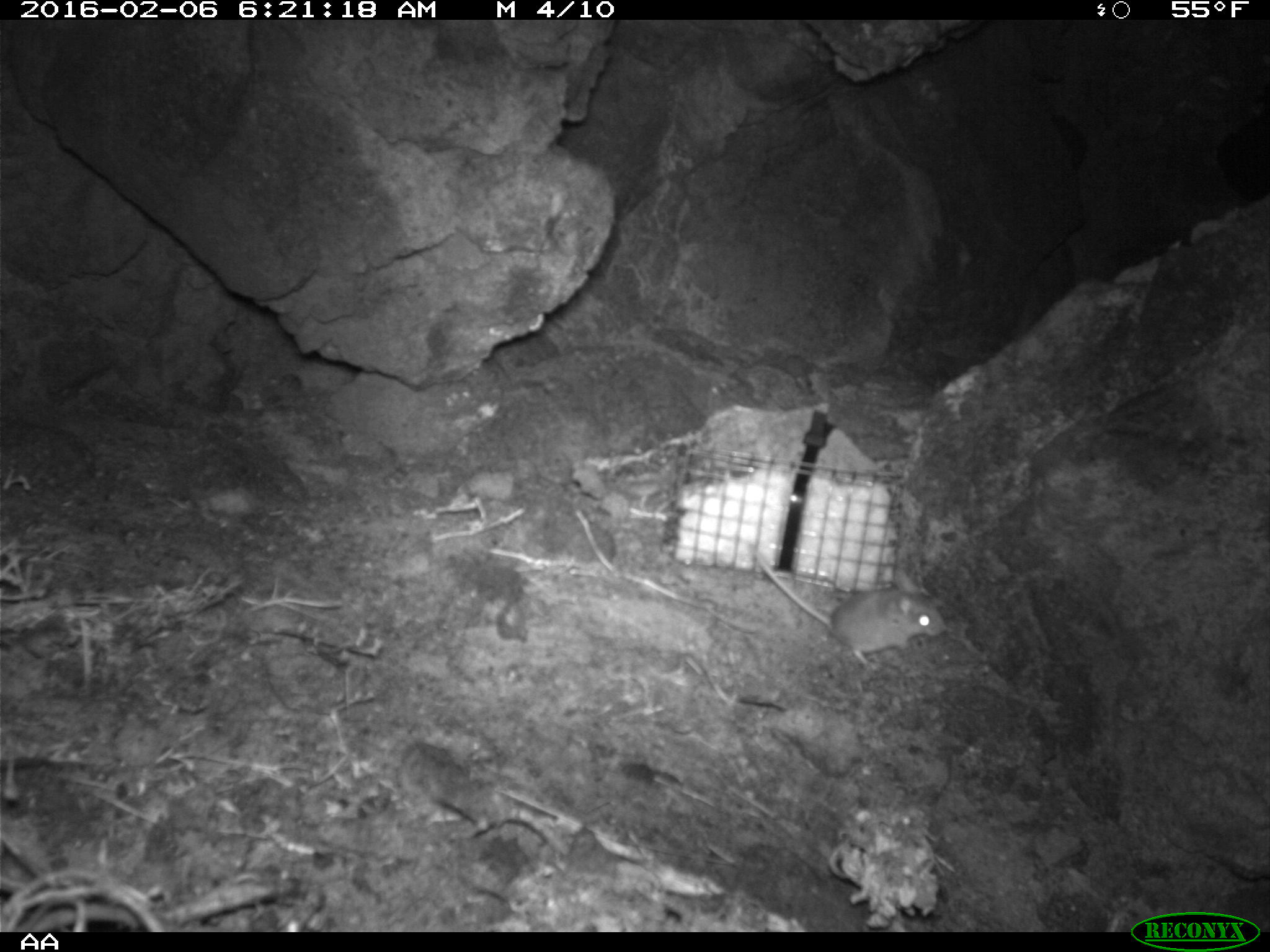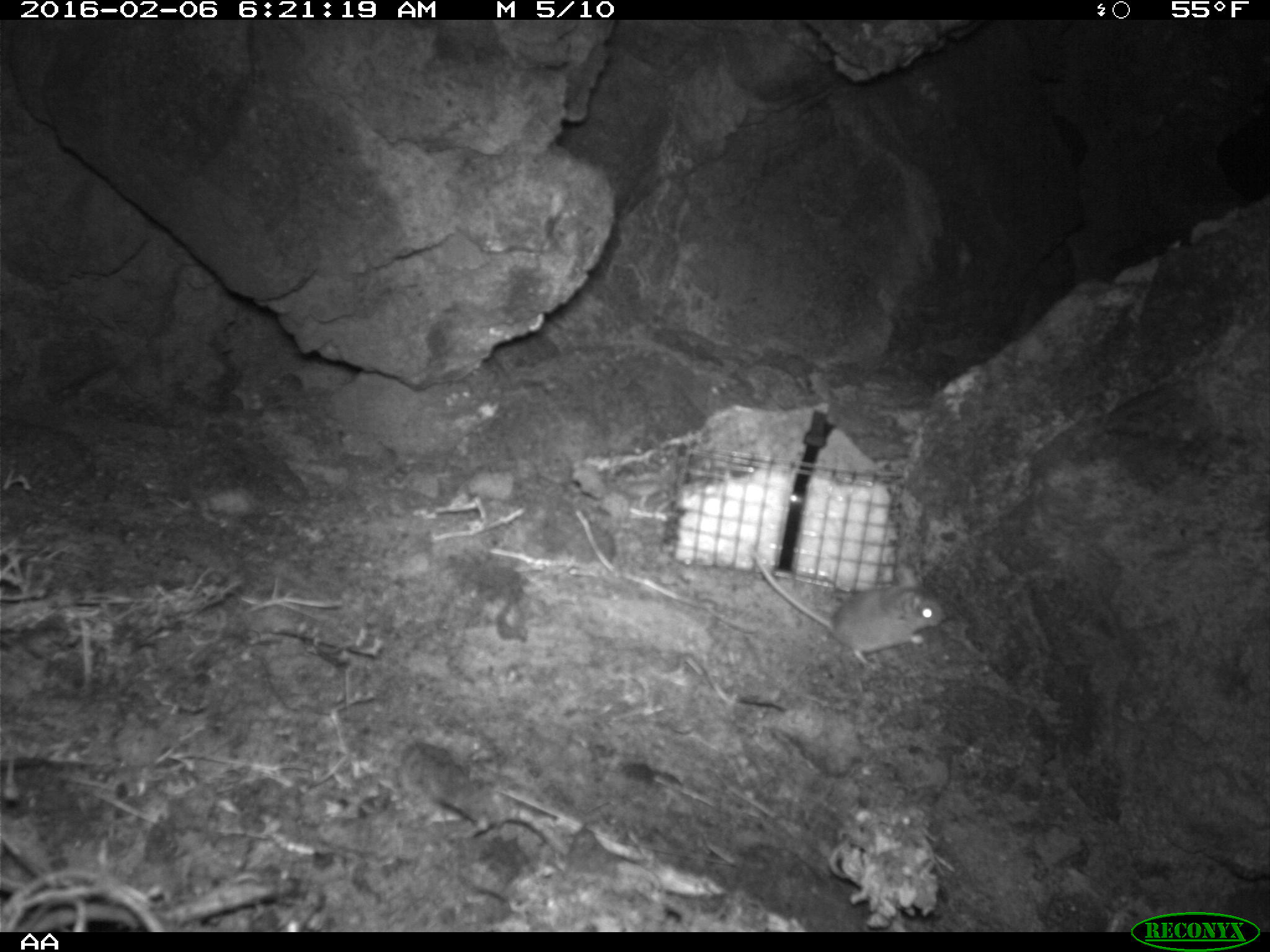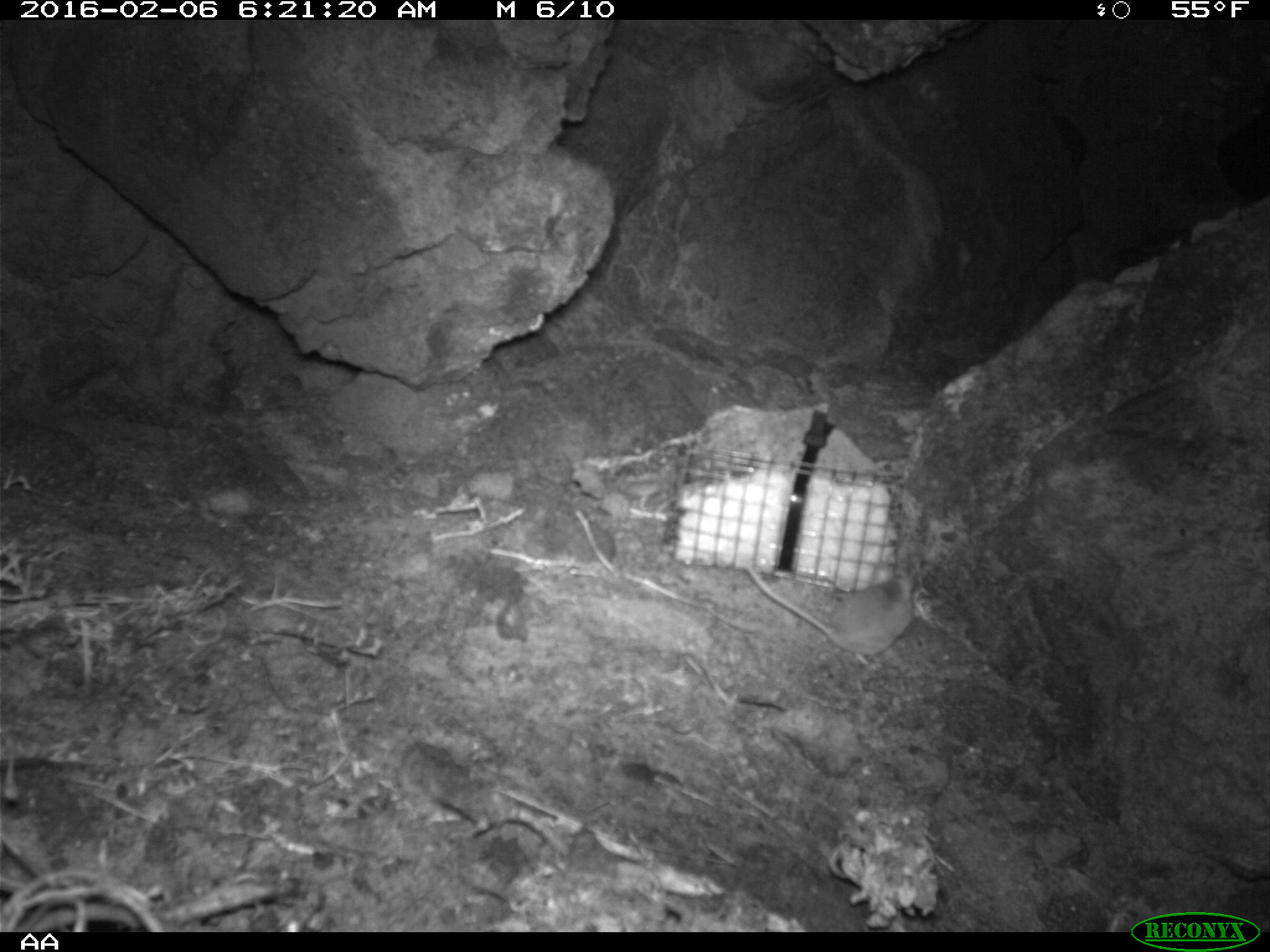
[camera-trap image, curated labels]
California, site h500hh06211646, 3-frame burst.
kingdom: Animalia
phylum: Chordata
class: Mammalia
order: Rodentia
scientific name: Rodentia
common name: rodent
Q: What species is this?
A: Rodent (Rodentia).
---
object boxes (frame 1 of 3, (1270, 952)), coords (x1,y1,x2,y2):
rodent: (747,541,946,671)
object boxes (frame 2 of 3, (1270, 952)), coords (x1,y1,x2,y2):
rodent: (750,547,944,666)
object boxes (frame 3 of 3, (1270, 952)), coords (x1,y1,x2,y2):
rodent: (744,565,917,671)